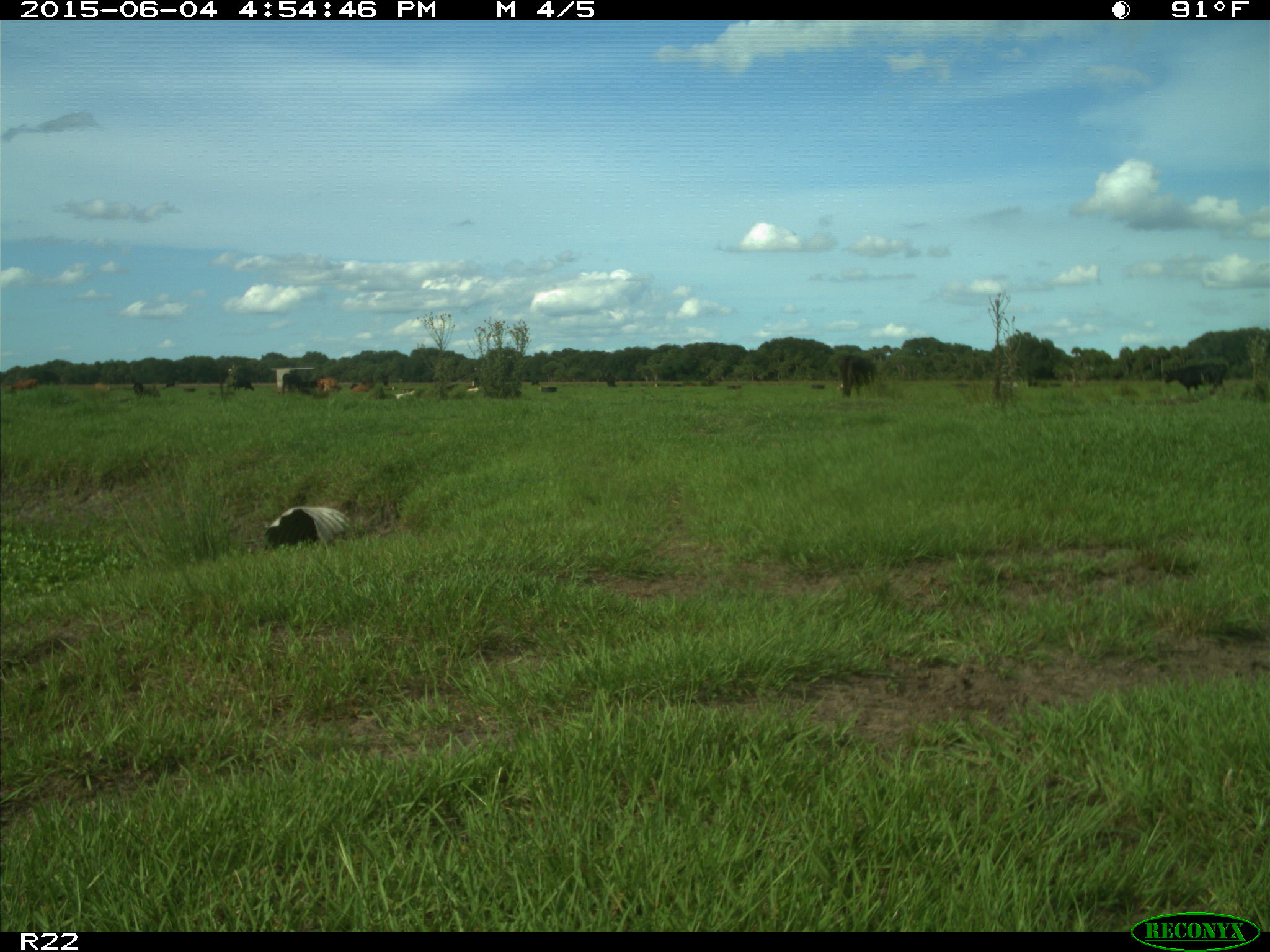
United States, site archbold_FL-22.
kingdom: Animalia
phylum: Chordata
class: Mammalia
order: Artiodactyla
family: Bovidae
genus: Bos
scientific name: Bos taurus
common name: domestic cow